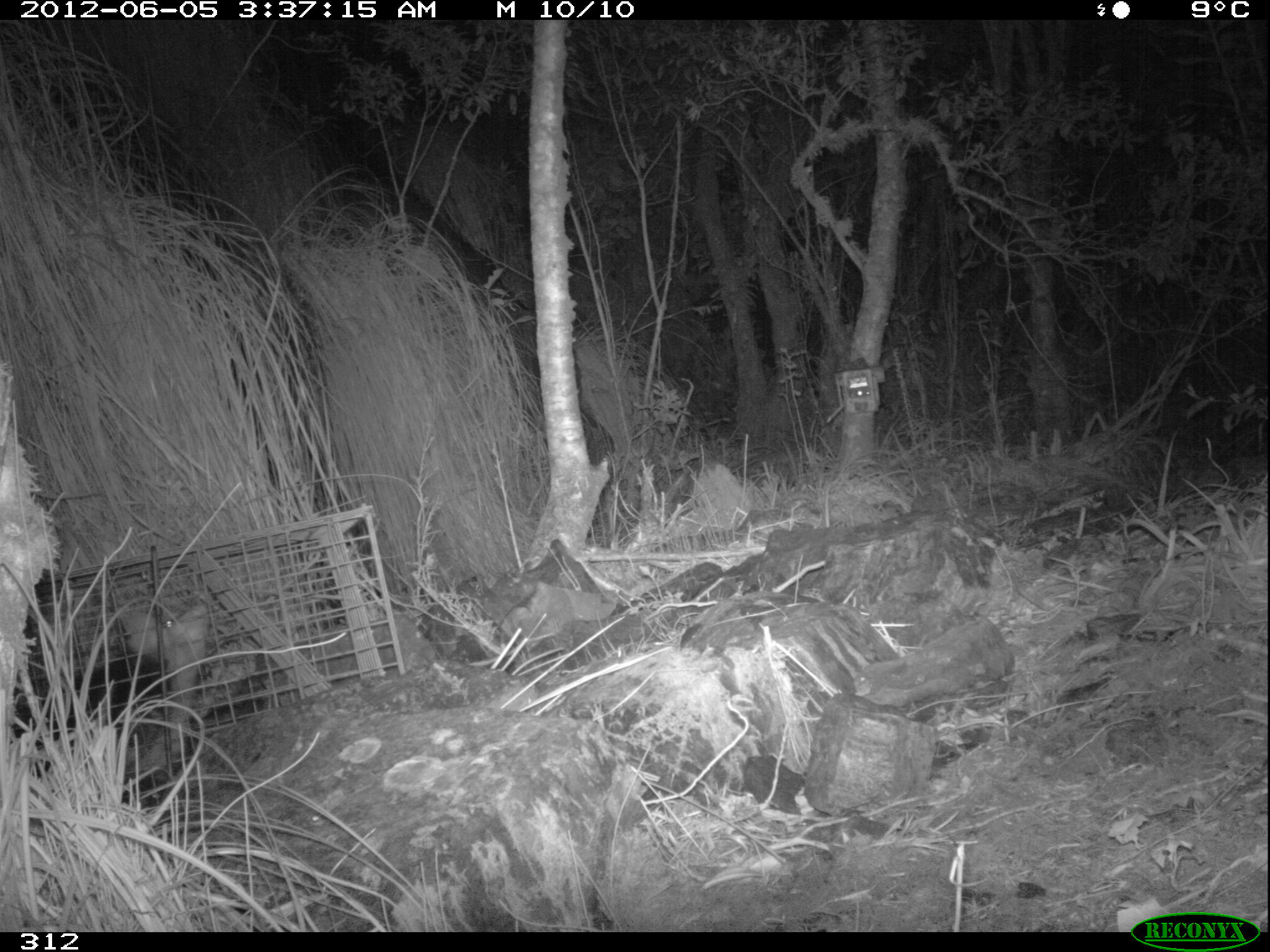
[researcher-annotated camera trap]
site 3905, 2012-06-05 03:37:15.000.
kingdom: Animalia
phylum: Chordata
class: Mammalia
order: Didelphimorphia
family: Didelphidae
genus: Didelphis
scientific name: Didelphis pernigra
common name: andean white-eared opossum